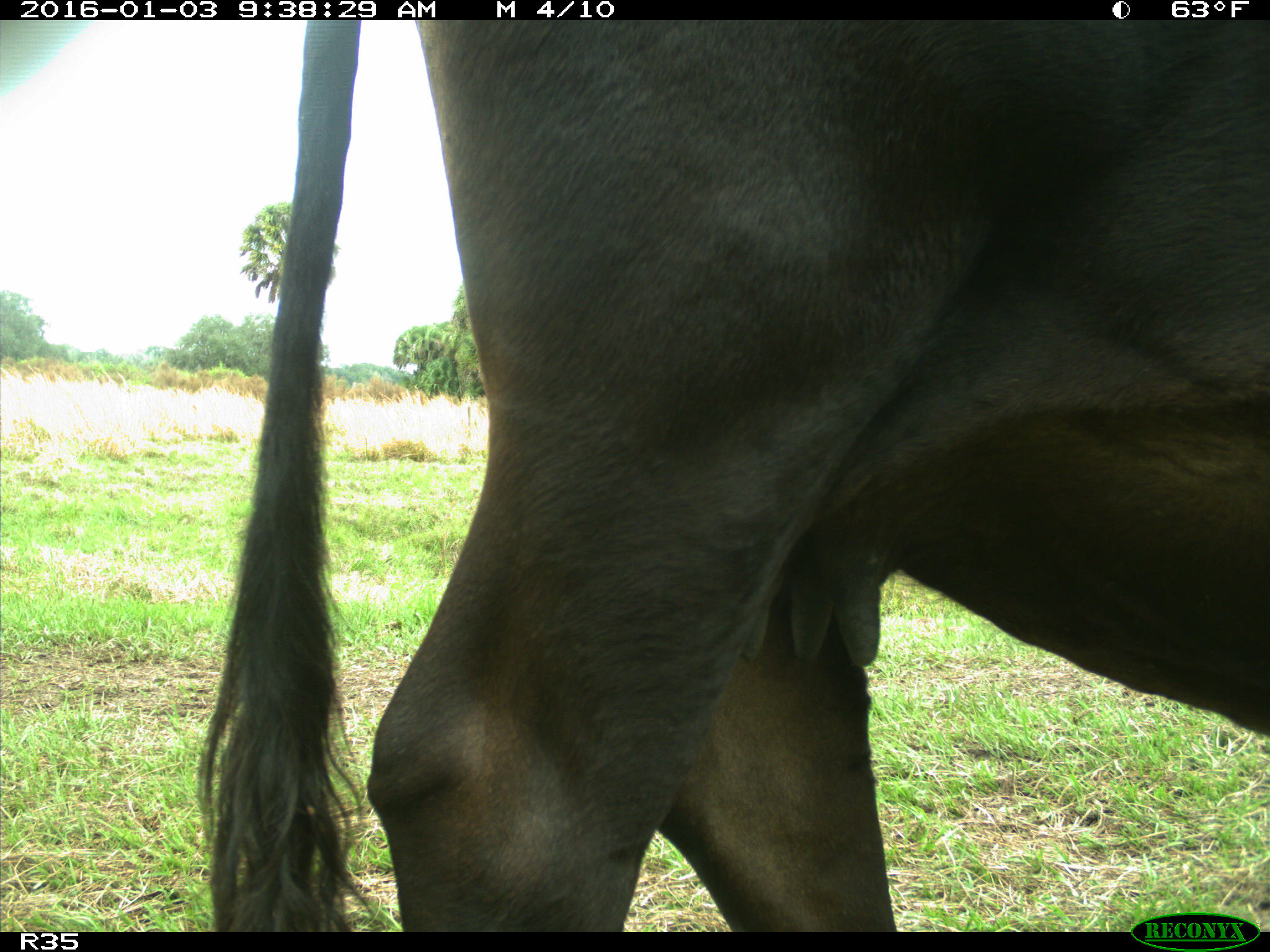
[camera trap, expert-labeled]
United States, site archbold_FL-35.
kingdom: Animalia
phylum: Chordata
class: Mammalia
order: Artiodactyla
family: Bovidae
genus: Bos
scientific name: Bos taurus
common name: domestic cow